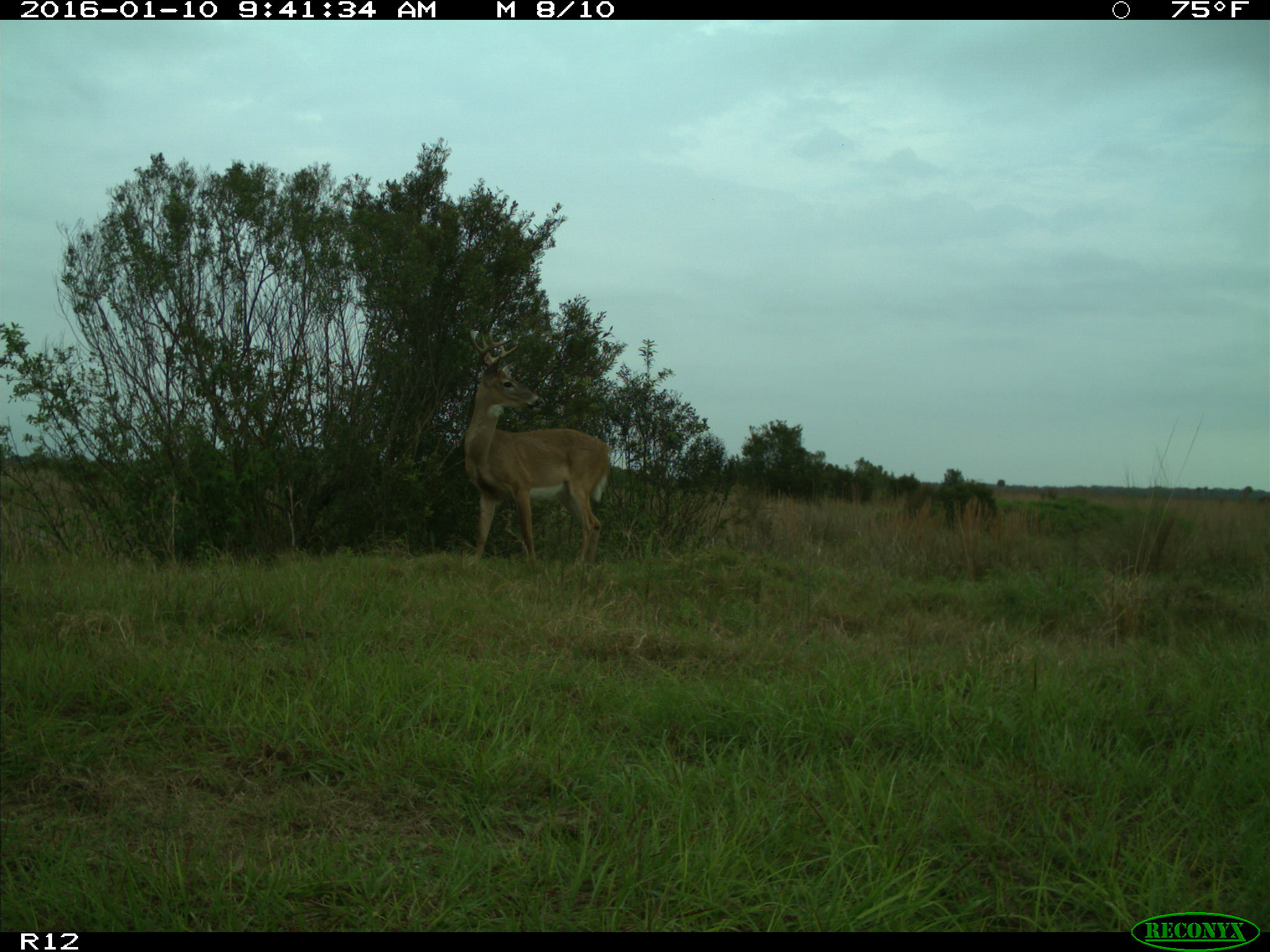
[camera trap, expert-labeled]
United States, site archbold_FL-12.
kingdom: Animalia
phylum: Chordata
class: Mammalia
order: Artiodactyla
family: Cervidae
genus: Odocoileus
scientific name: Odocoileus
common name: deer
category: unidentified deer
Unidentified deer (deer) (Odocoileus).